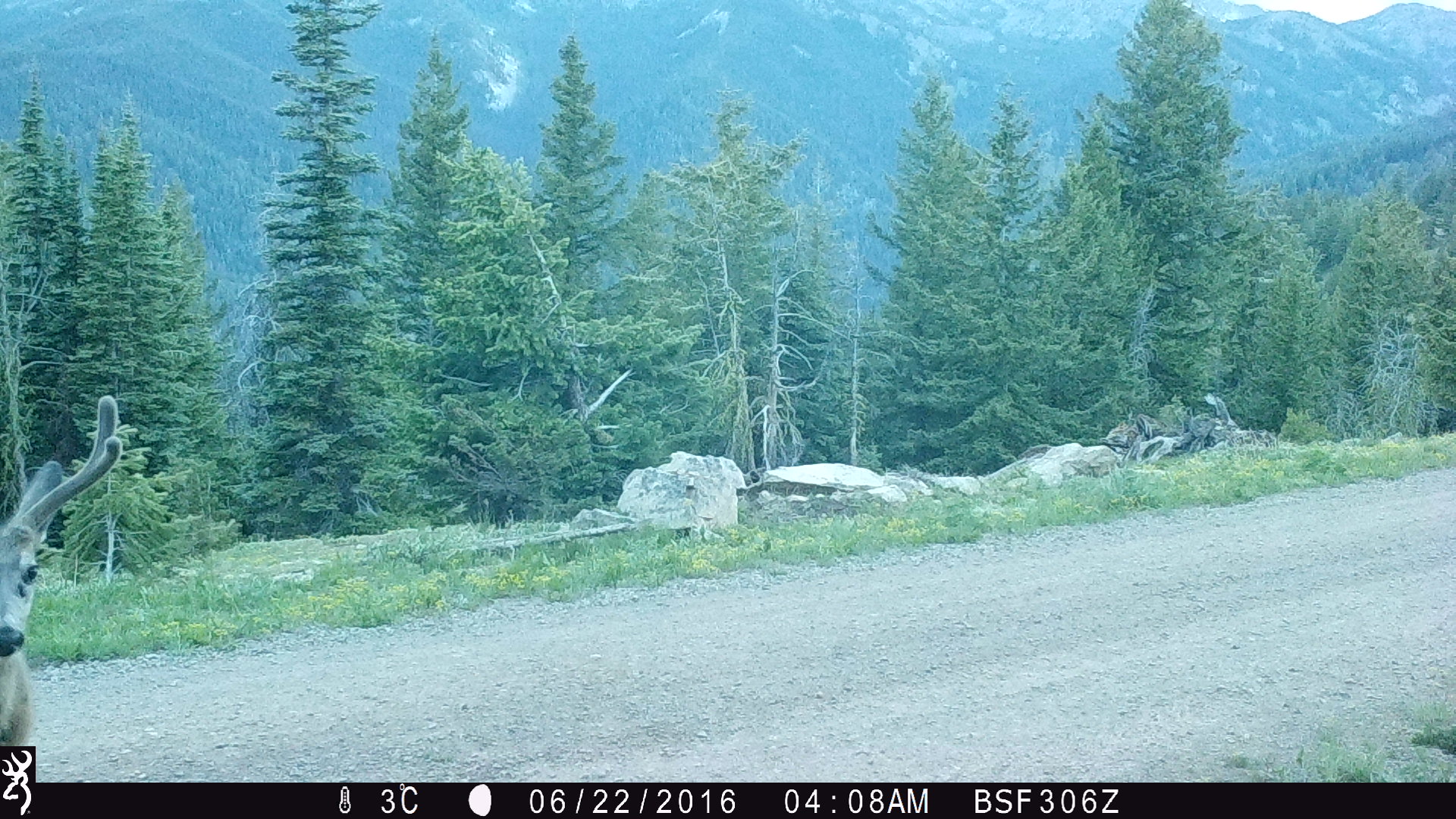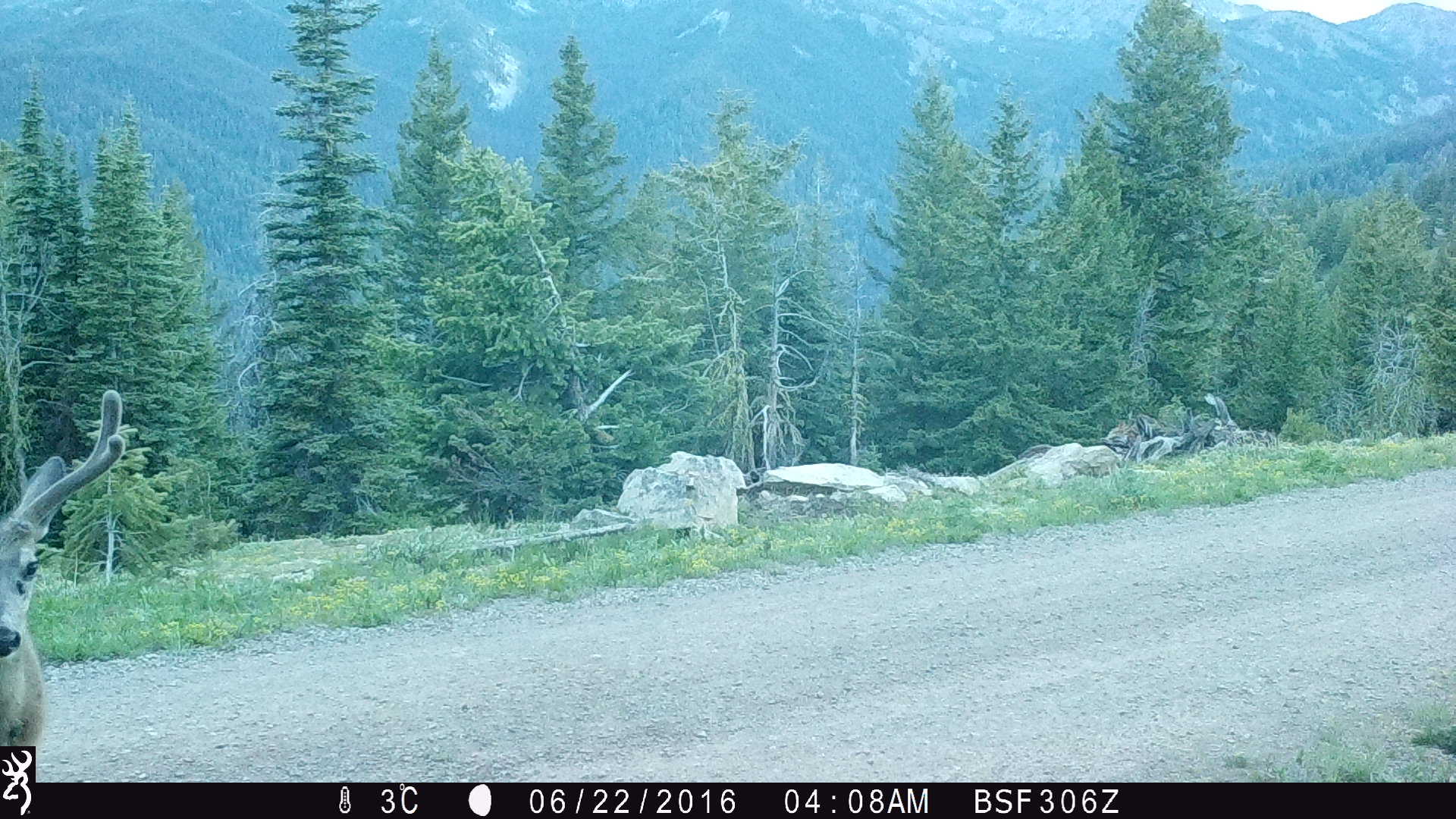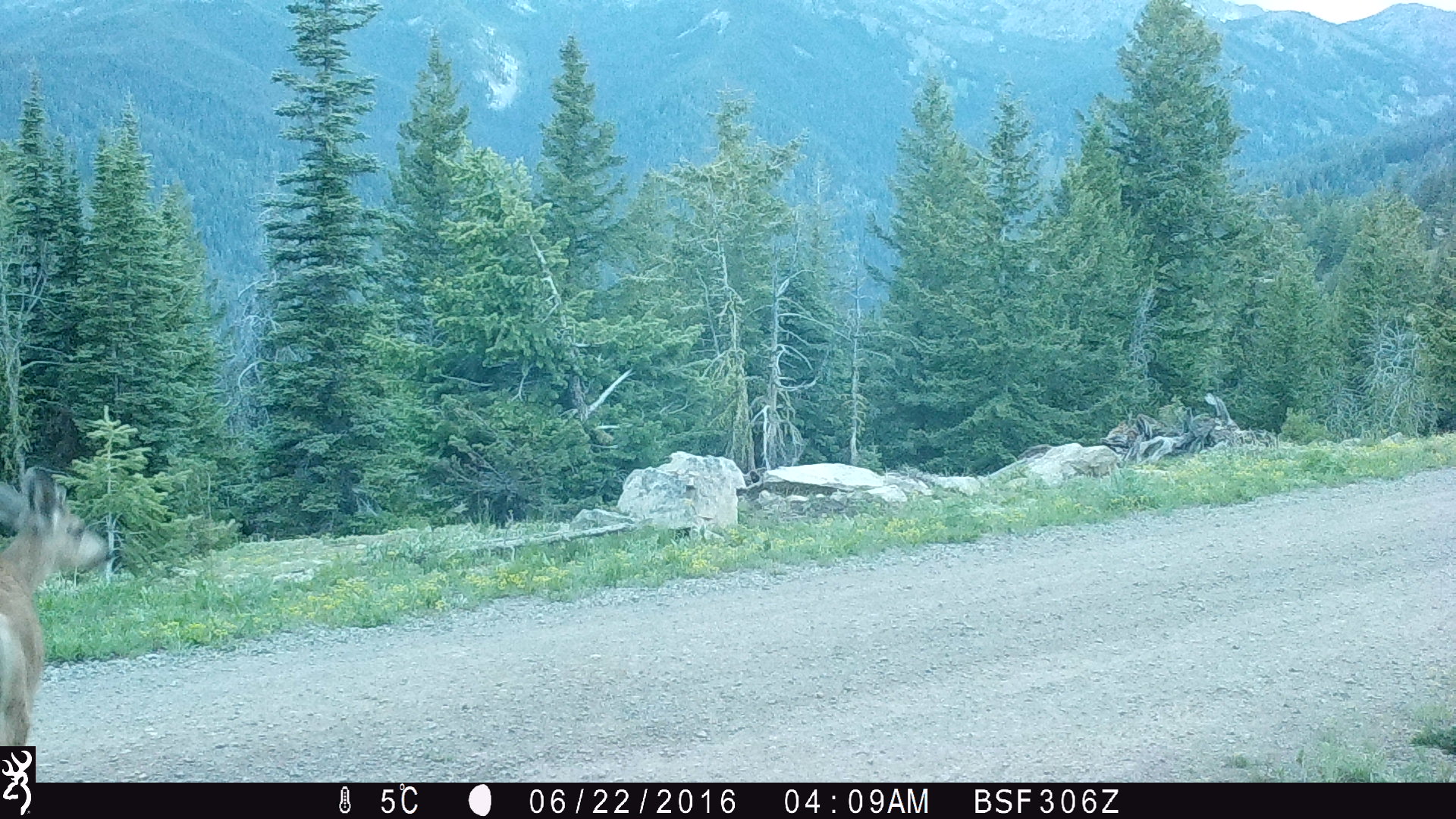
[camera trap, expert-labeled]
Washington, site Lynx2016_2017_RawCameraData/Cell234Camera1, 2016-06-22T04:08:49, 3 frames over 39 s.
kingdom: Animalia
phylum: Chordata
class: Mammalia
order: Artiodactyla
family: Cervidae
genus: Odocoileus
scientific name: Odocoileus hemionus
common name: mule deer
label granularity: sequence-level